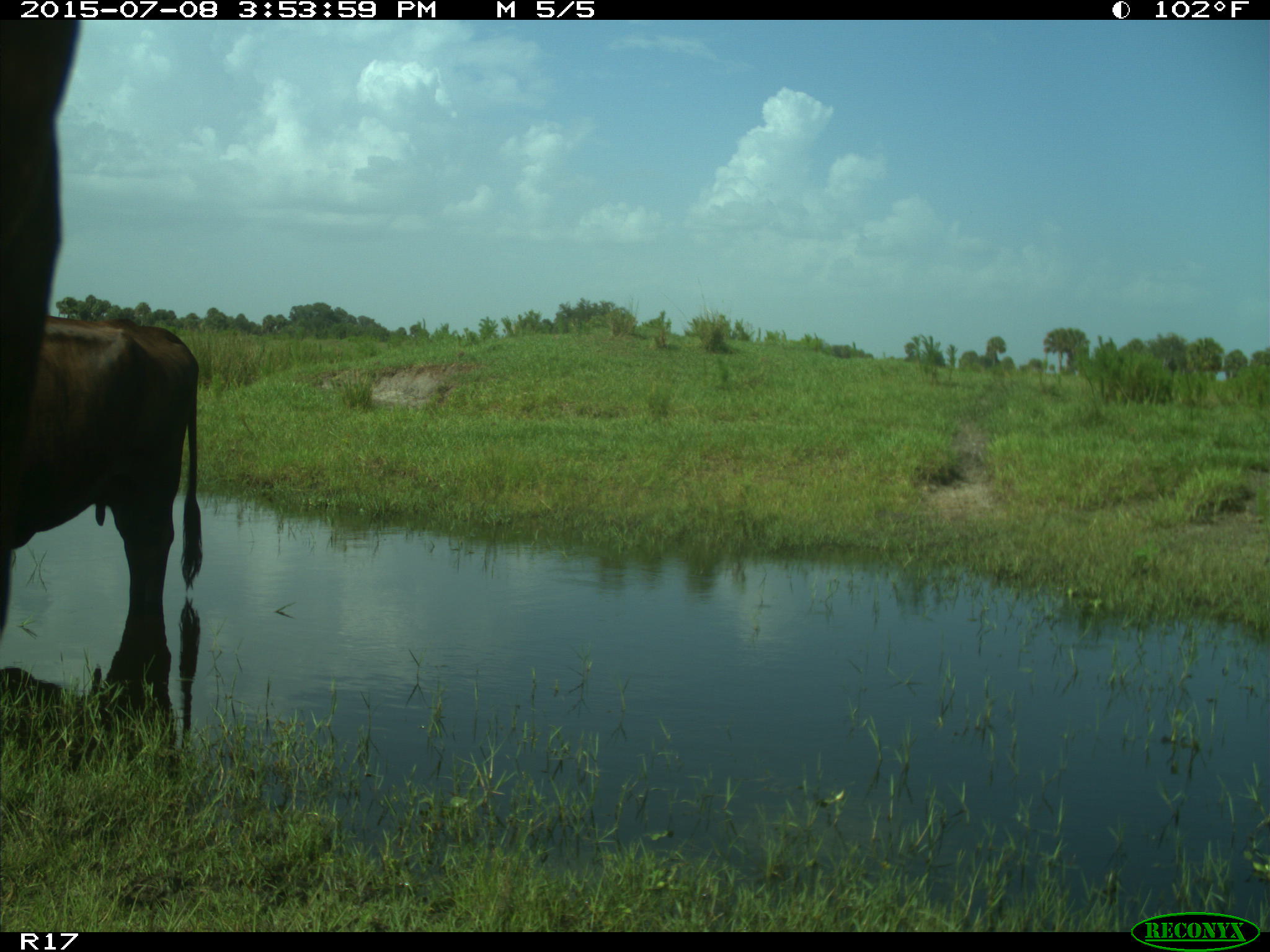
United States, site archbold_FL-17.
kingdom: Animalia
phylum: Chordata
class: Mammalia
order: Artiodactyla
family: Bovidae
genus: Bos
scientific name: Bos taurus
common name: domestic cow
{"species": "Bos taurus (domestic cow)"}